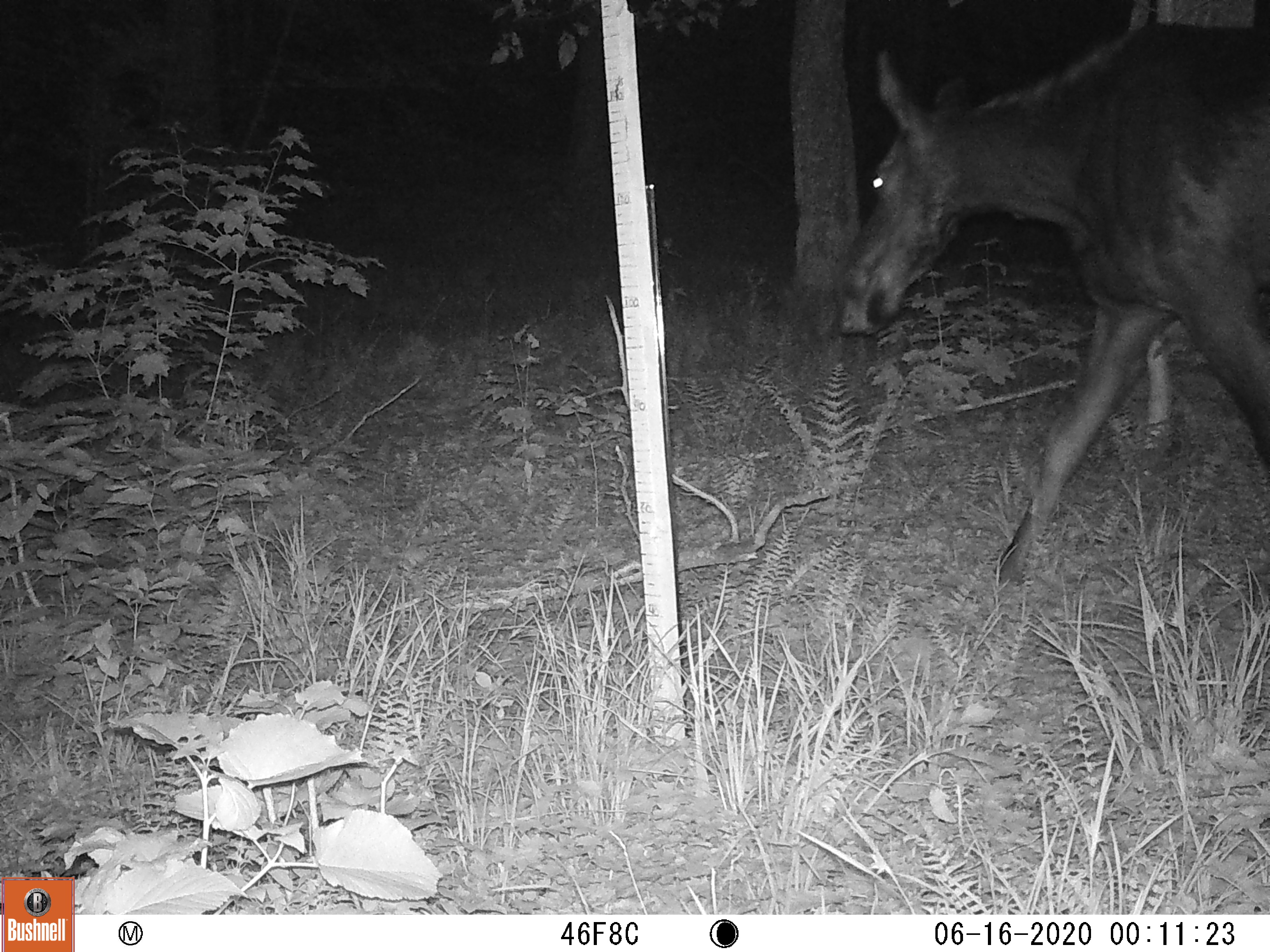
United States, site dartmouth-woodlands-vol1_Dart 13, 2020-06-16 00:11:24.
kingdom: Animalia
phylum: Chordata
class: Mammalia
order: Artiodactyla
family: Cervidae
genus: Alces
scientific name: Alces alces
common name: moose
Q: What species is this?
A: Moose (Alces alces).